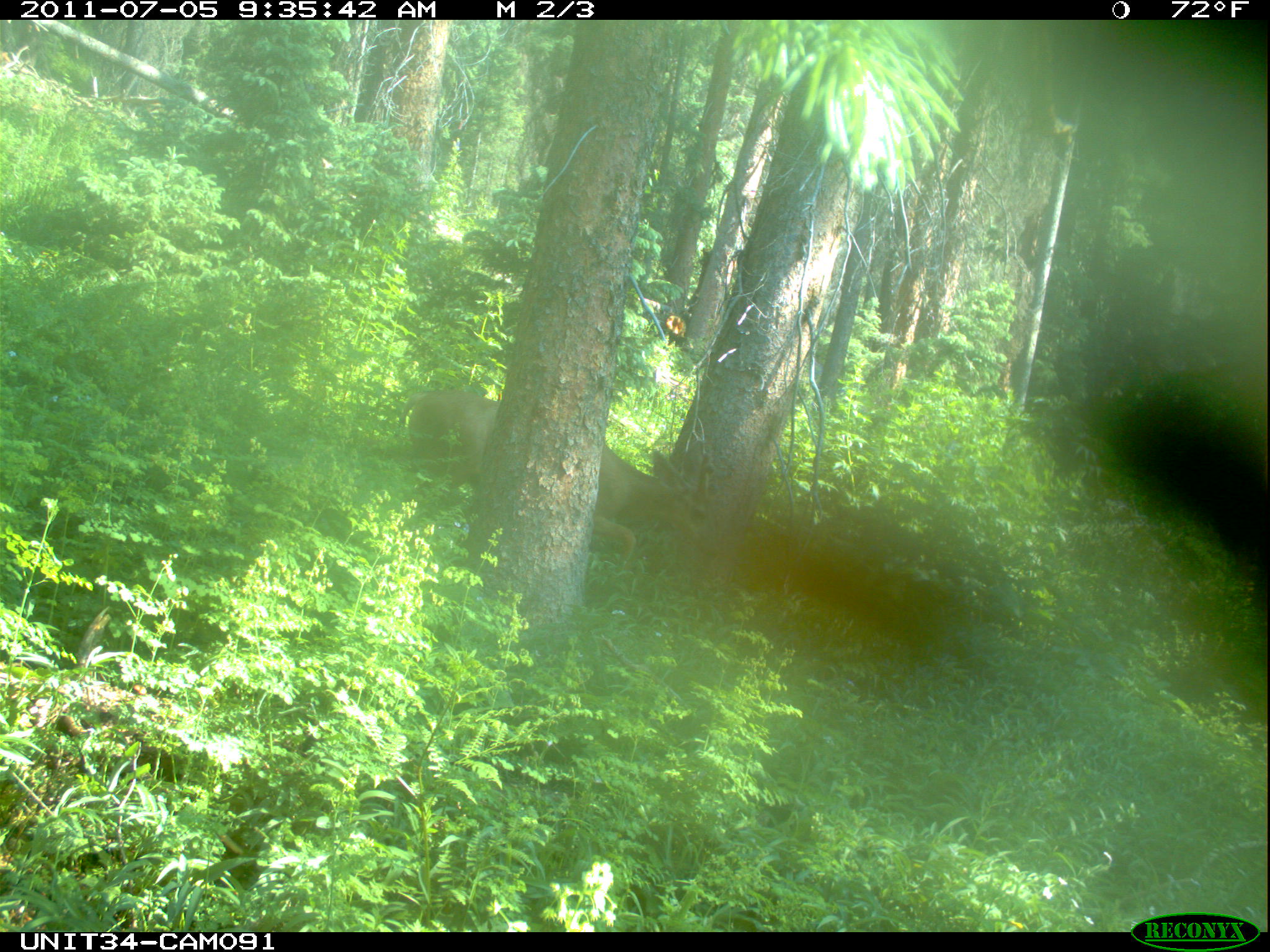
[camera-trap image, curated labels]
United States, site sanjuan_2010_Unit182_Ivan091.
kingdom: Animalia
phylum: Chordata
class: Mammalia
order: Artiodactyla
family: Cervidae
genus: Odocoileus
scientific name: Odocoileus hemionus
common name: mule deer